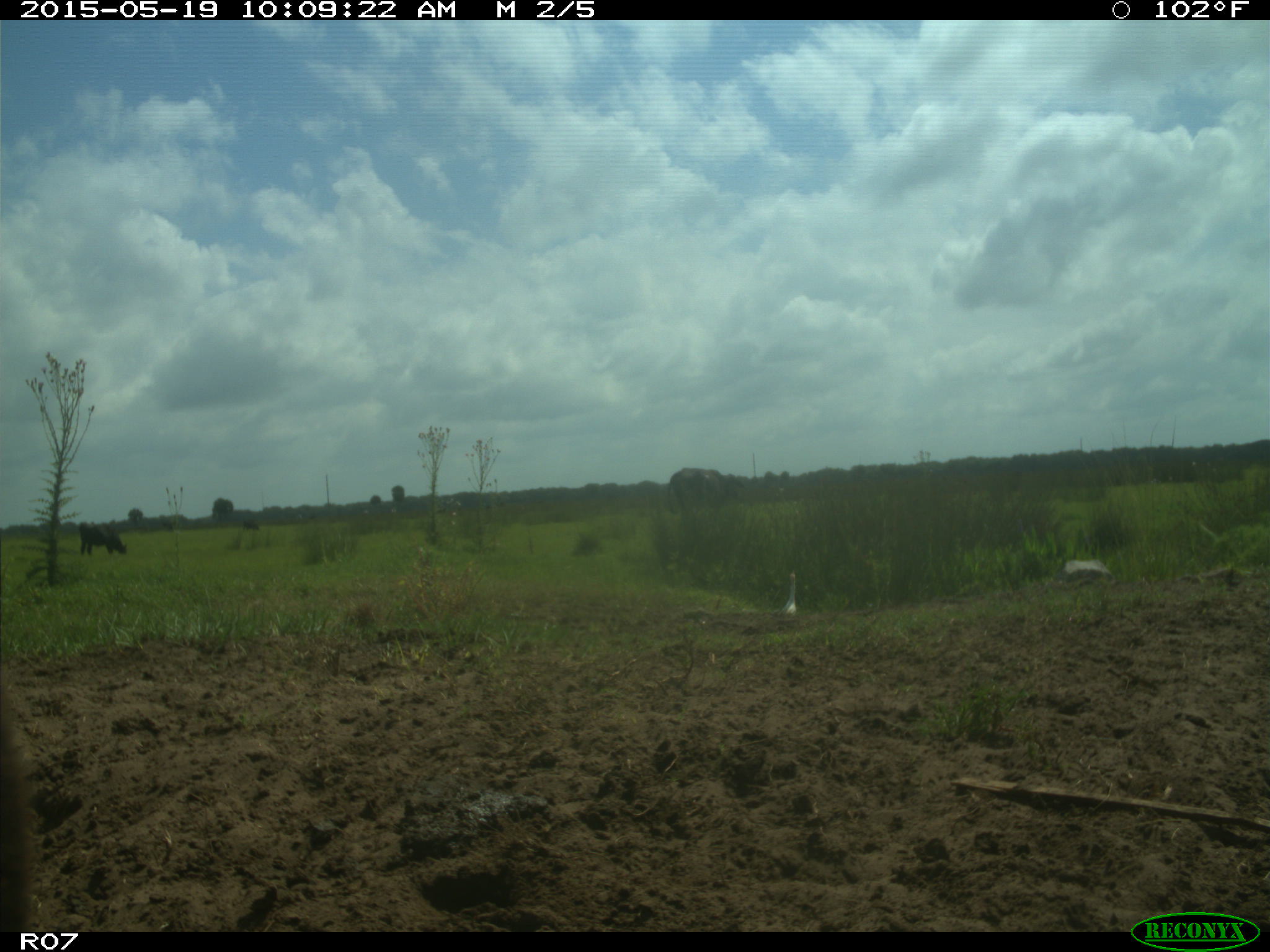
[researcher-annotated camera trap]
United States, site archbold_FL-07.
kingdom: Animalia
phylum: Chordata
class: Mammalia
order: Artiodactyla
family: Bovidae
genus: Bos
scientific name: Bos taurus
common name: domestic cow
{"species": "Bos taurus (domestic cow)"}